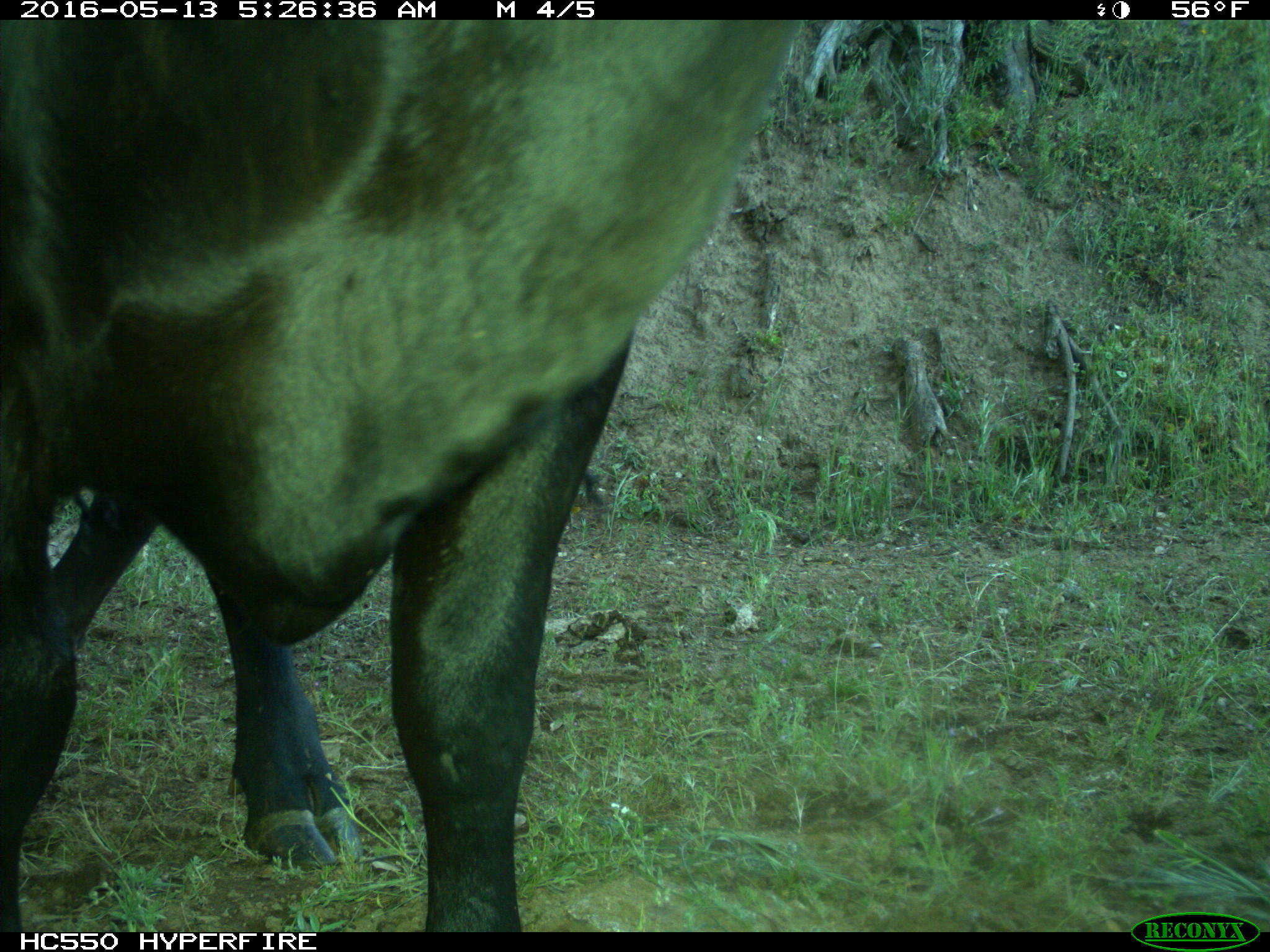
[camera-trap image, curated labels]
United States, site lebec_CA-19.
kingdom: Animalia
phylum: Chordata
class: Mammalia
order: Artiodactyla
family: Bovidae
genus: Bos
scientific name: Bos taurus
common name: domestic cow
Bos taurus (domestic cow).